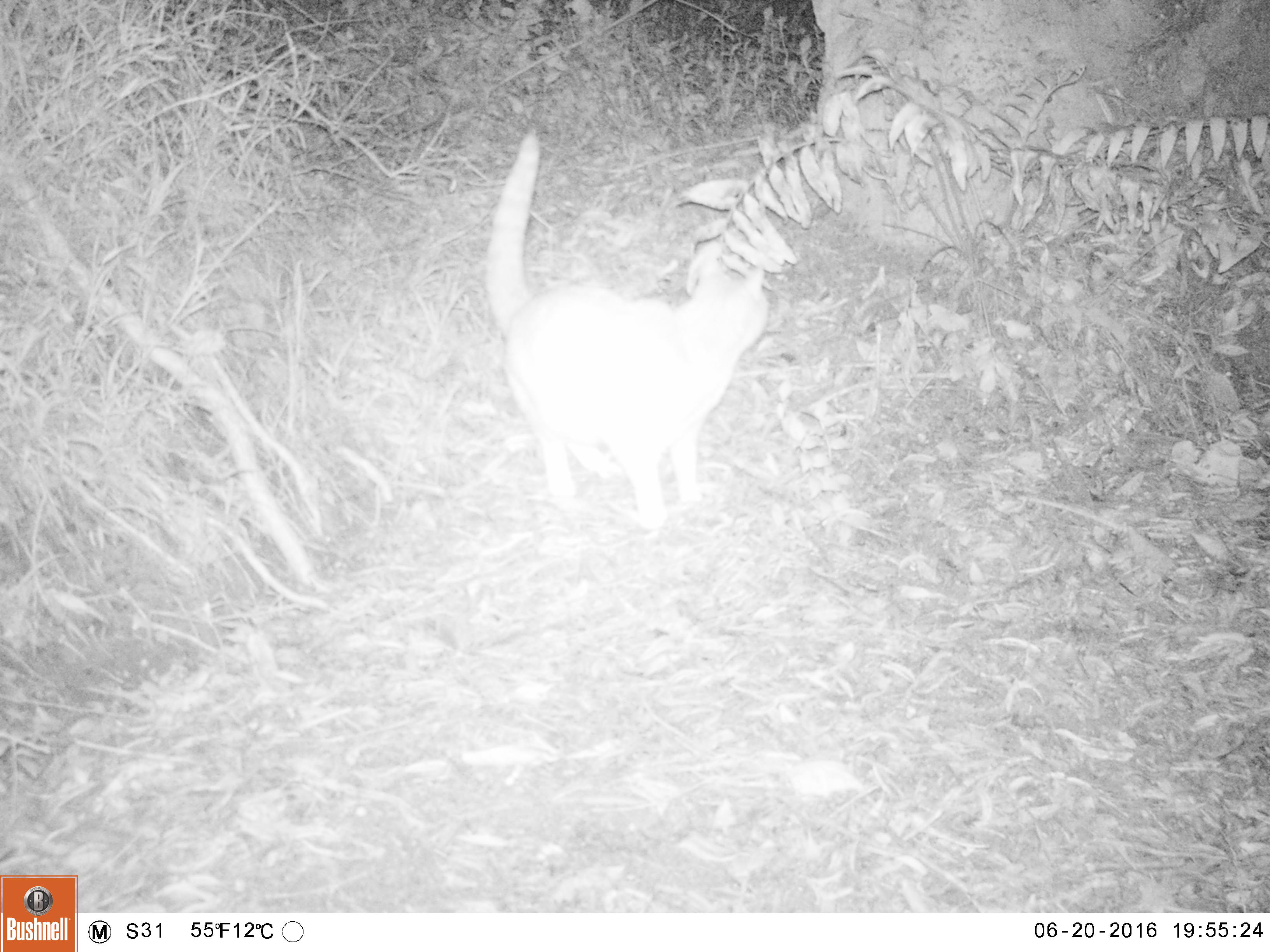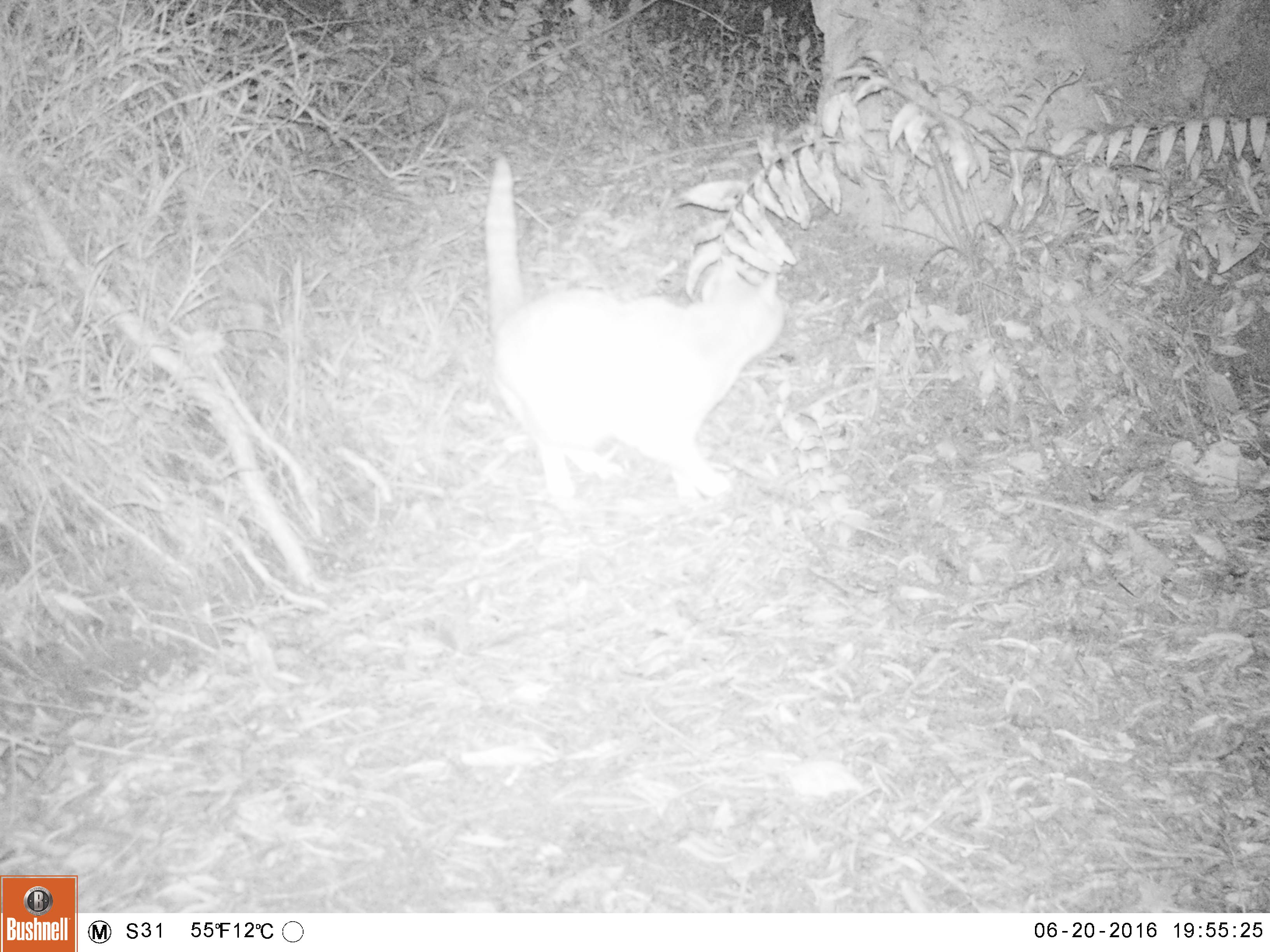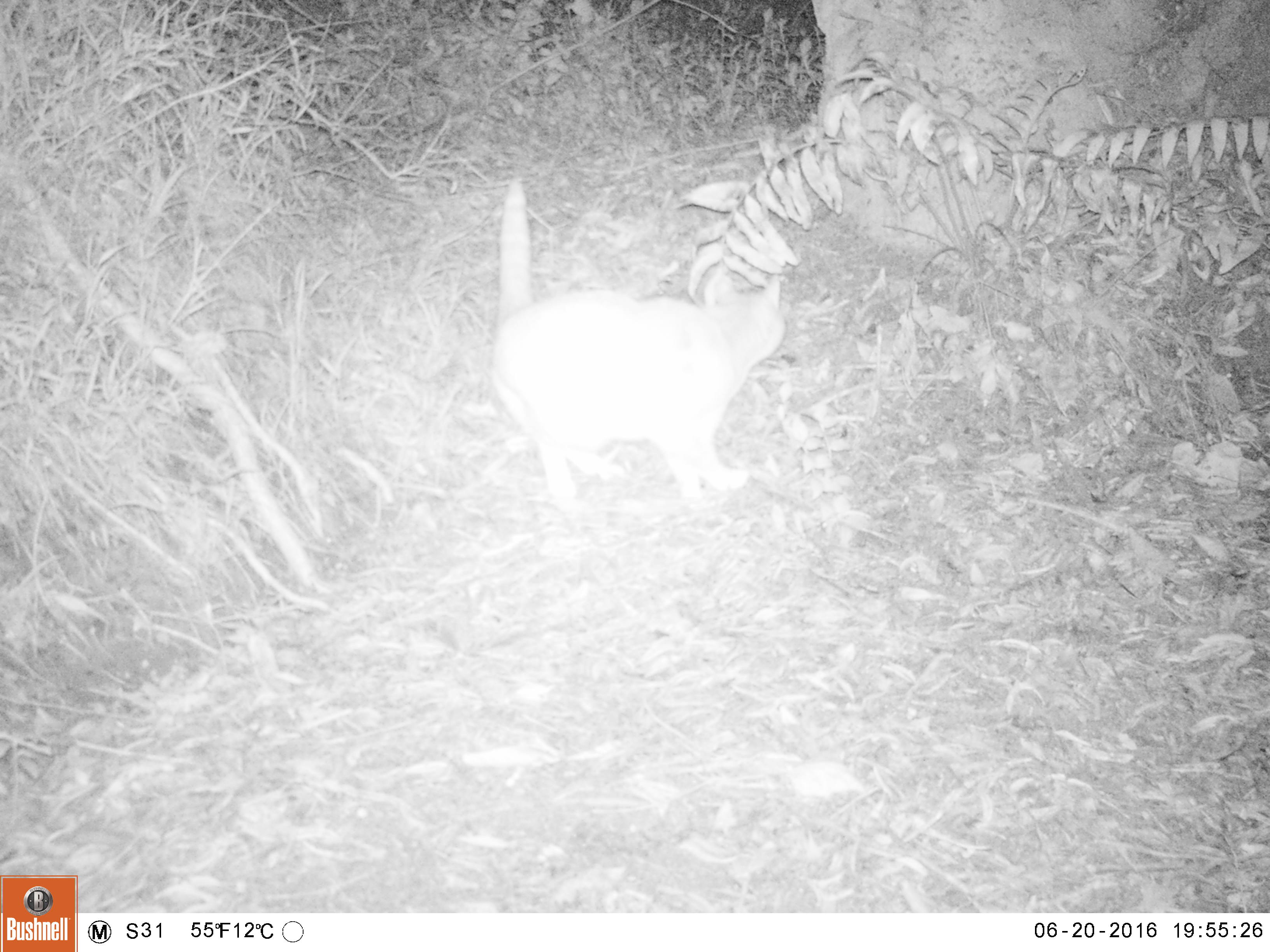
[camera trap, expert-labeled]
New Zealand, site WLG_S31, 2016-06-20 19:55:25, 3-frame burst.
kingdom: Animalia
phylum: Chordata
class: Mammalia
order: Carnivora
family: Felidae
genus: Felis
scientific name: Felis catus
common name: domestic cat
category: cat